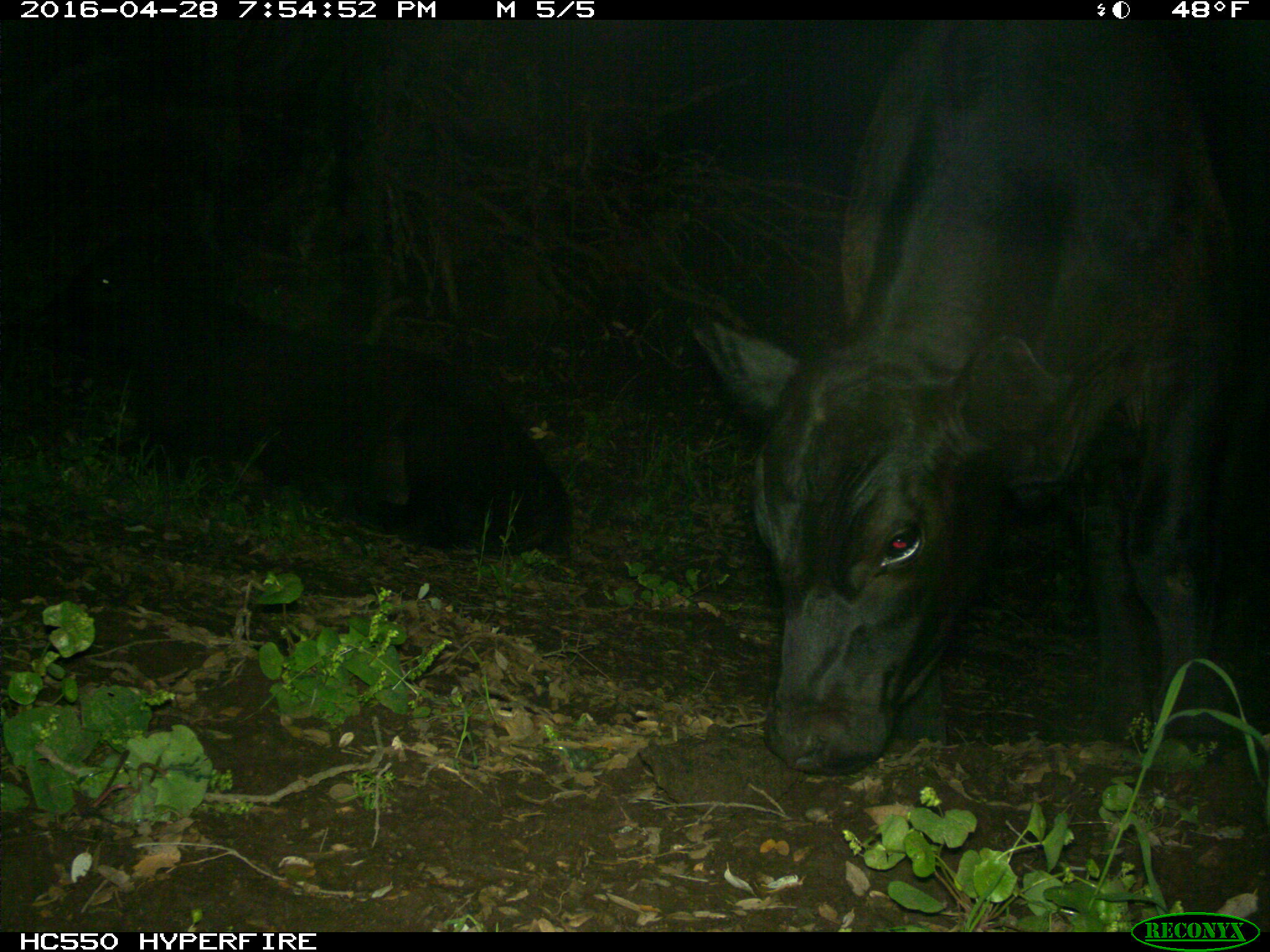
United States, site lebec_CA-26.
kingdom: Animalia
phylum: Chordata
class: Mammalia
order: Artiodactyla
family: Bovidae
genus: Bos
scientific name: Bos taurus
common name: domestic cow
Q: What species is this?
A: Bos taurus (domestic cow).